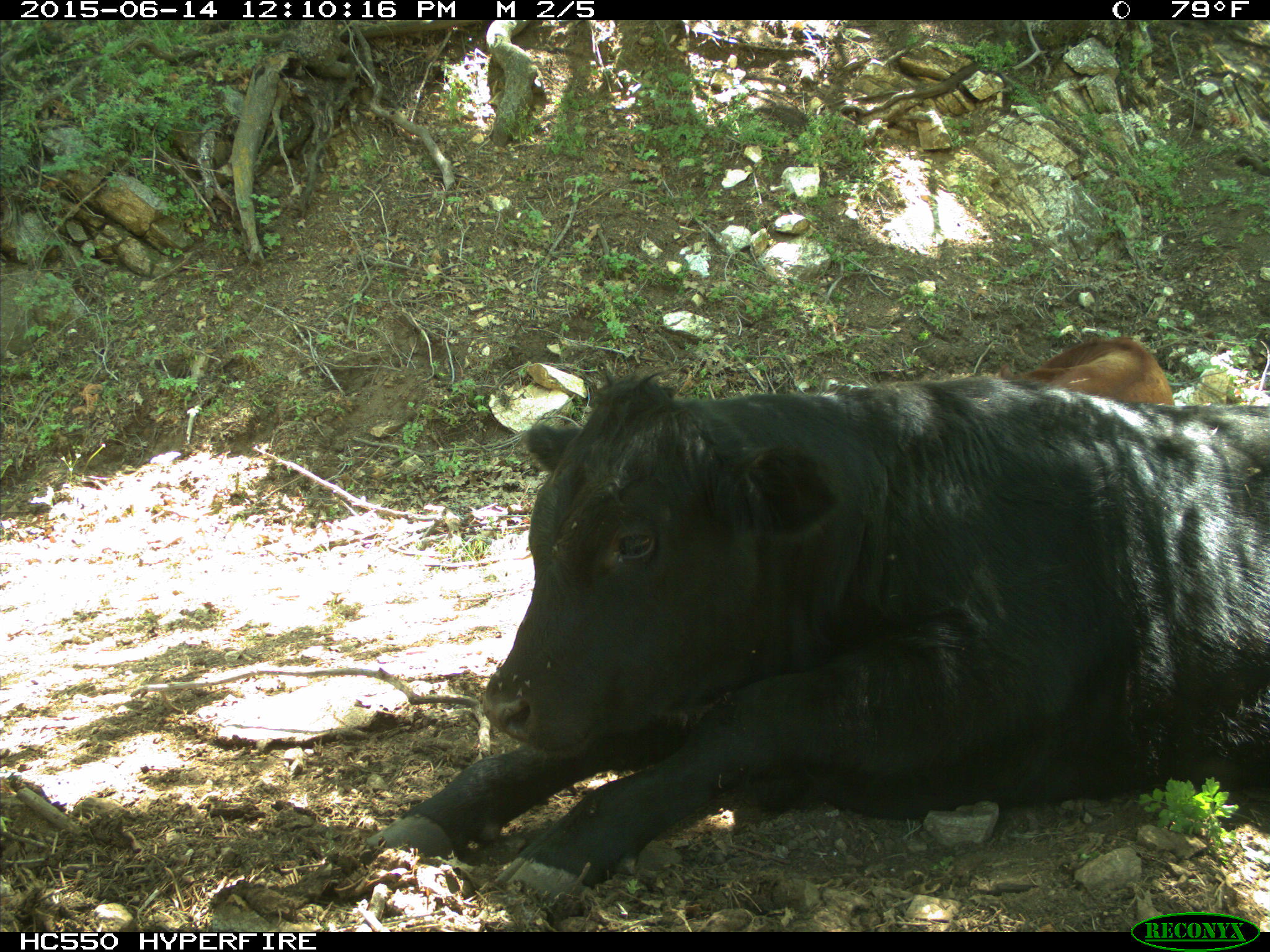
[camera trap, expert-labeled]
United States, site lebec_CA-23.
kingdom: Animalia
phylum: Chordata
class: Mammalia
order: Artiodactyla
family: Bovidae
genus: Bos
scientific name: Bos taurus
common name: domestic cow